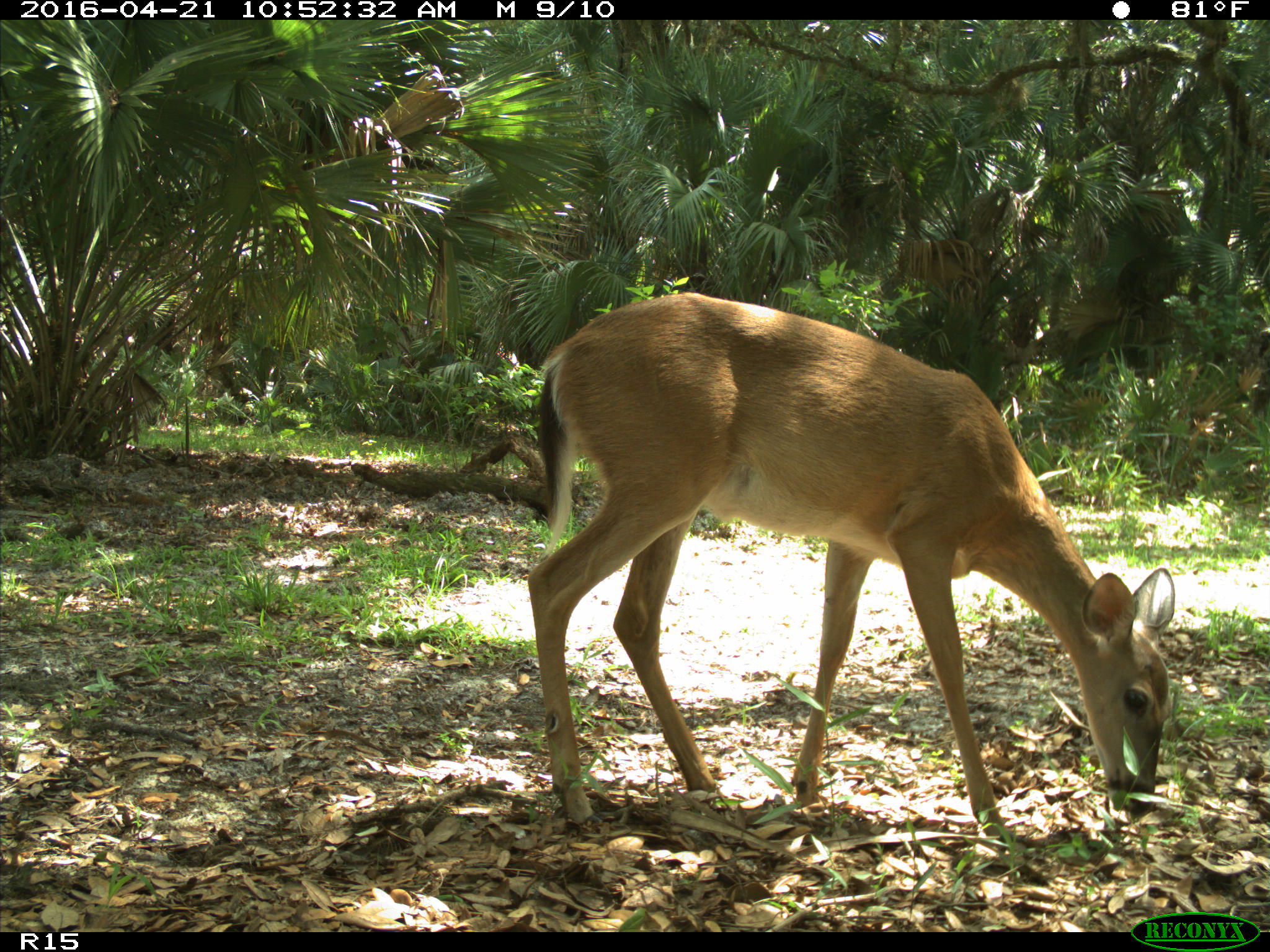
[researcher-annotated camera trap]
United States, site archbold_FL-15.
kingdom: Animalia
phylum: Chordata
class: Mammalia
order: Artiodactyla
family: Cervidae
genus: Odocoileus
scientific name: Odocoileus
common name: deer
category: unidentified deer